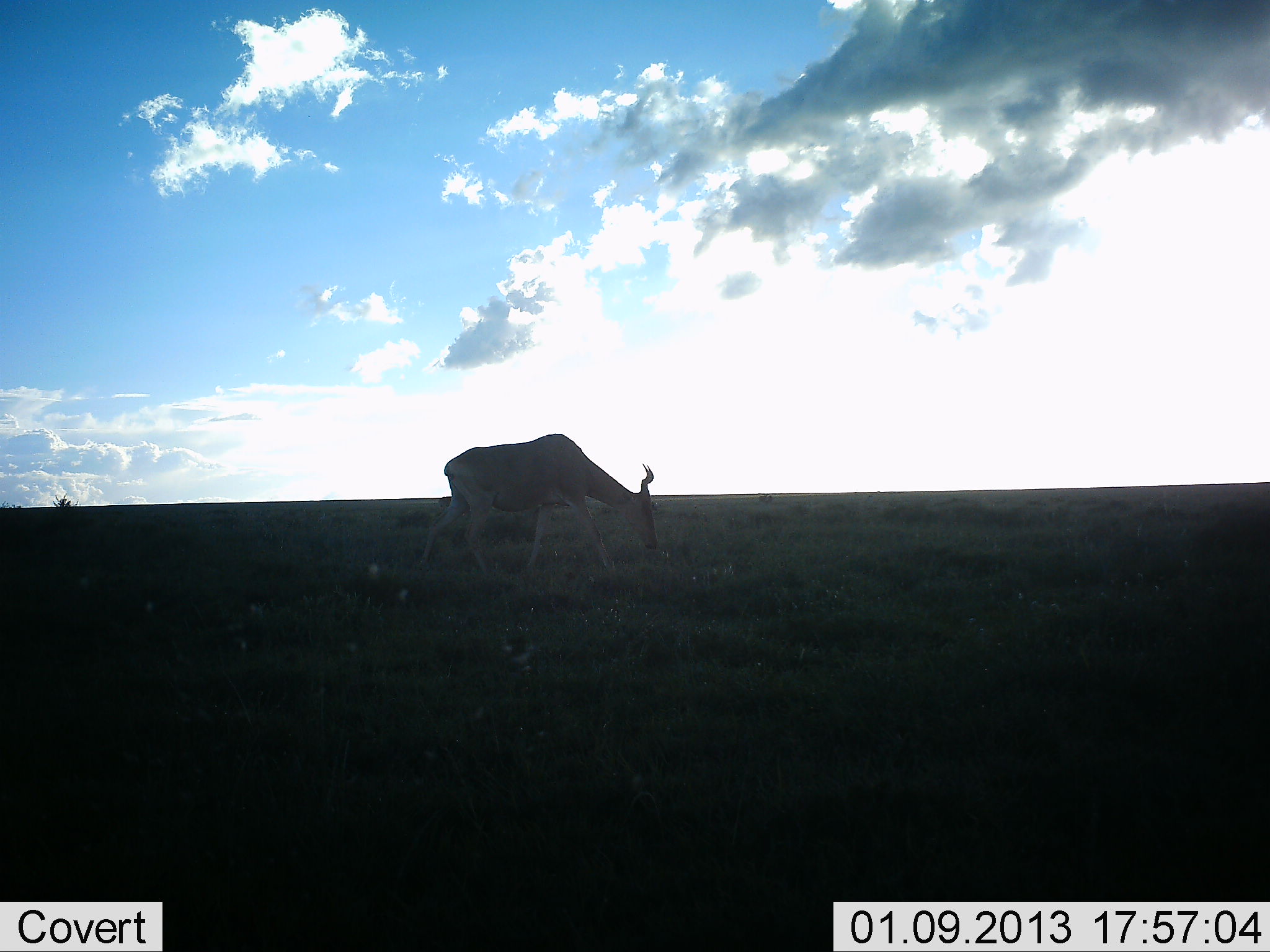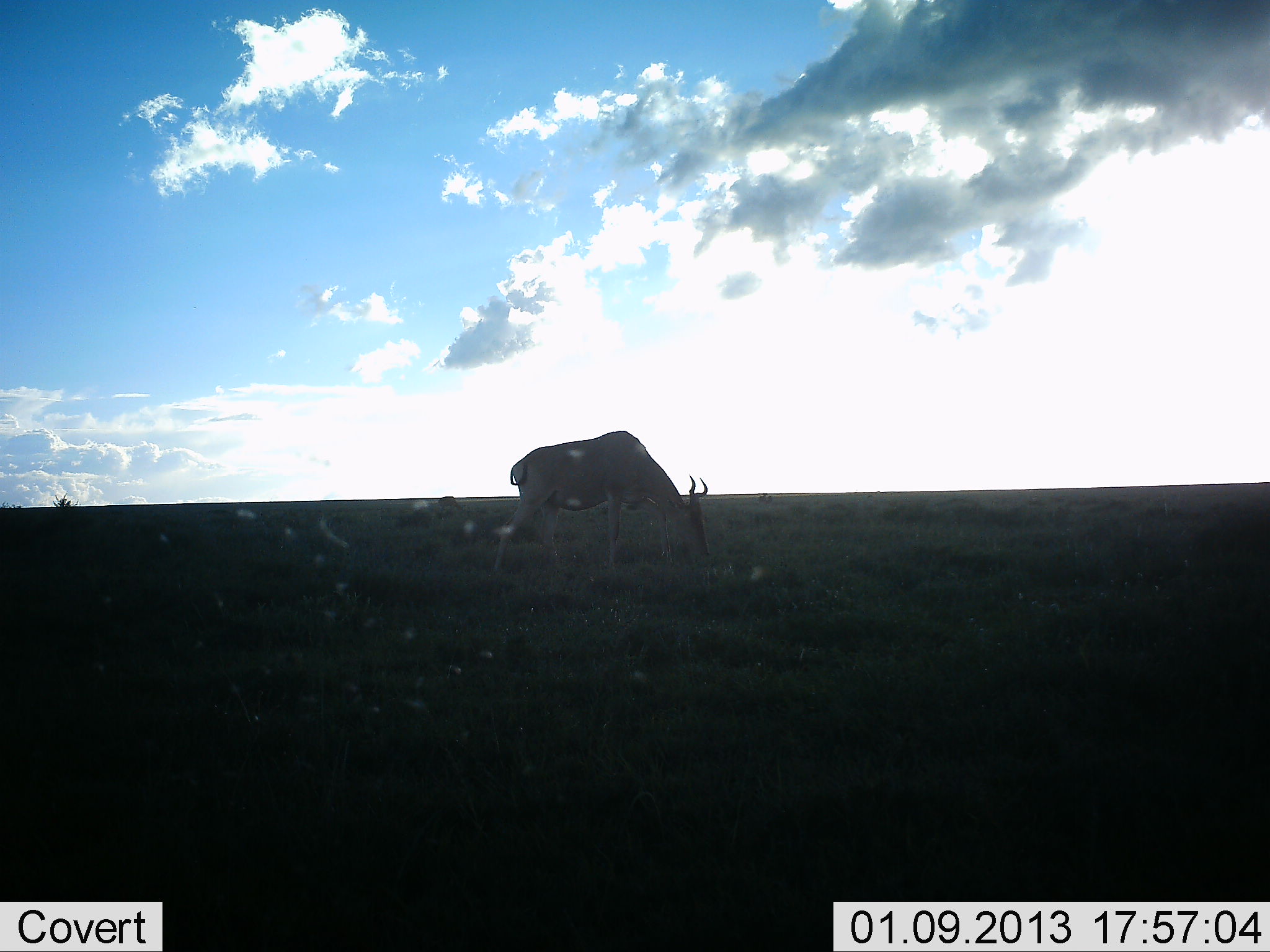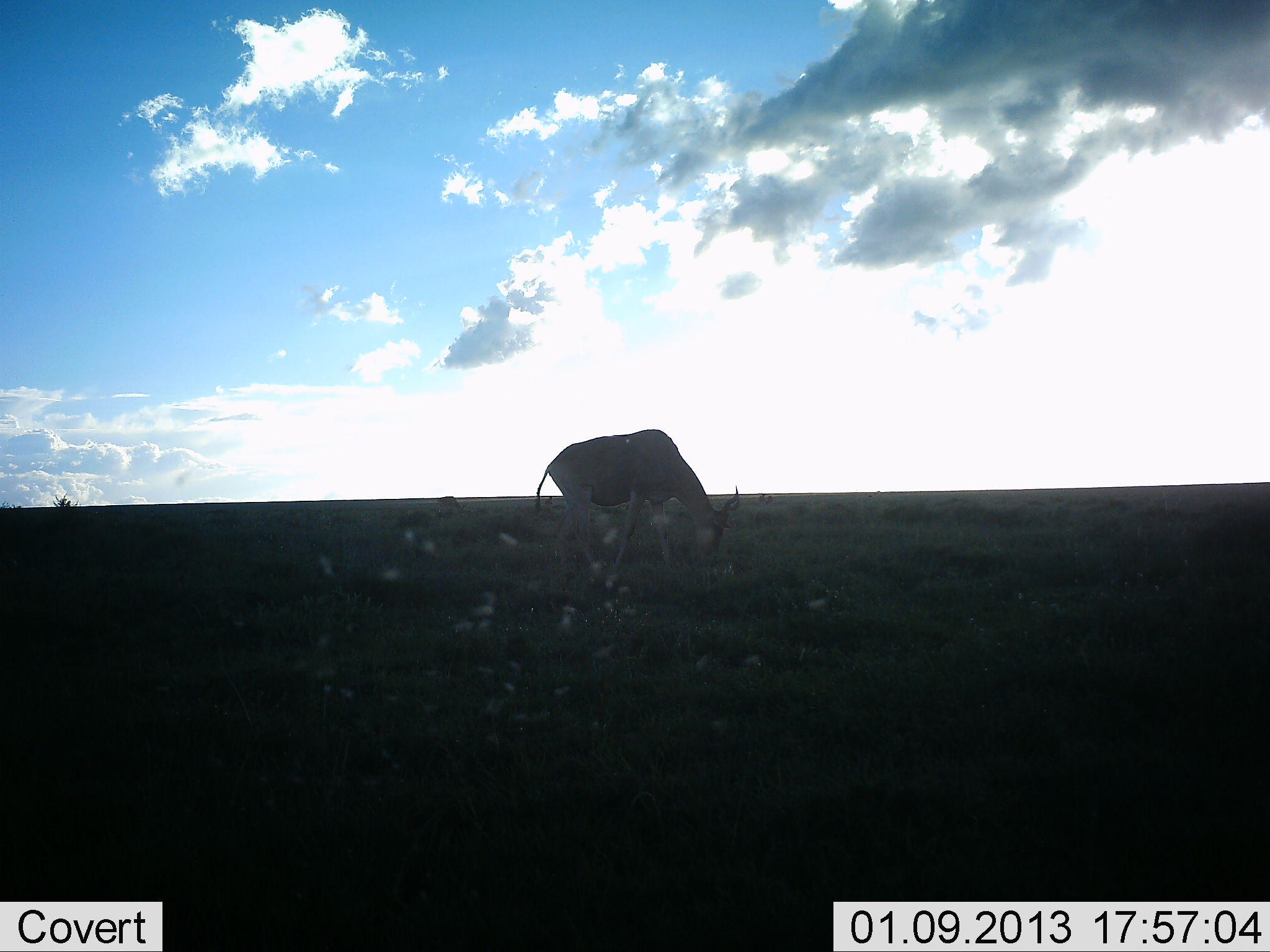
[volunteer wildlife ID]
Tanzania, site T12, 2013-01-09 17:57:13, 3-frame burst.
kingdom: Animalia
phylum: Chordata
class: Mammalia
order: Artiodactyla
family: Bovidae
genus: Alcelaphus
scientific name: Alcelaphus buselaphus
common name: hartebeest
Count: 1.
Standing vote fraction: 10%.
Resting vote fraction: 0%.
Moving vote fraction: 40%.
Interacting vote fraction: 0%.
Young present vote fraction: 0%.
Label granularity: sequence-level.